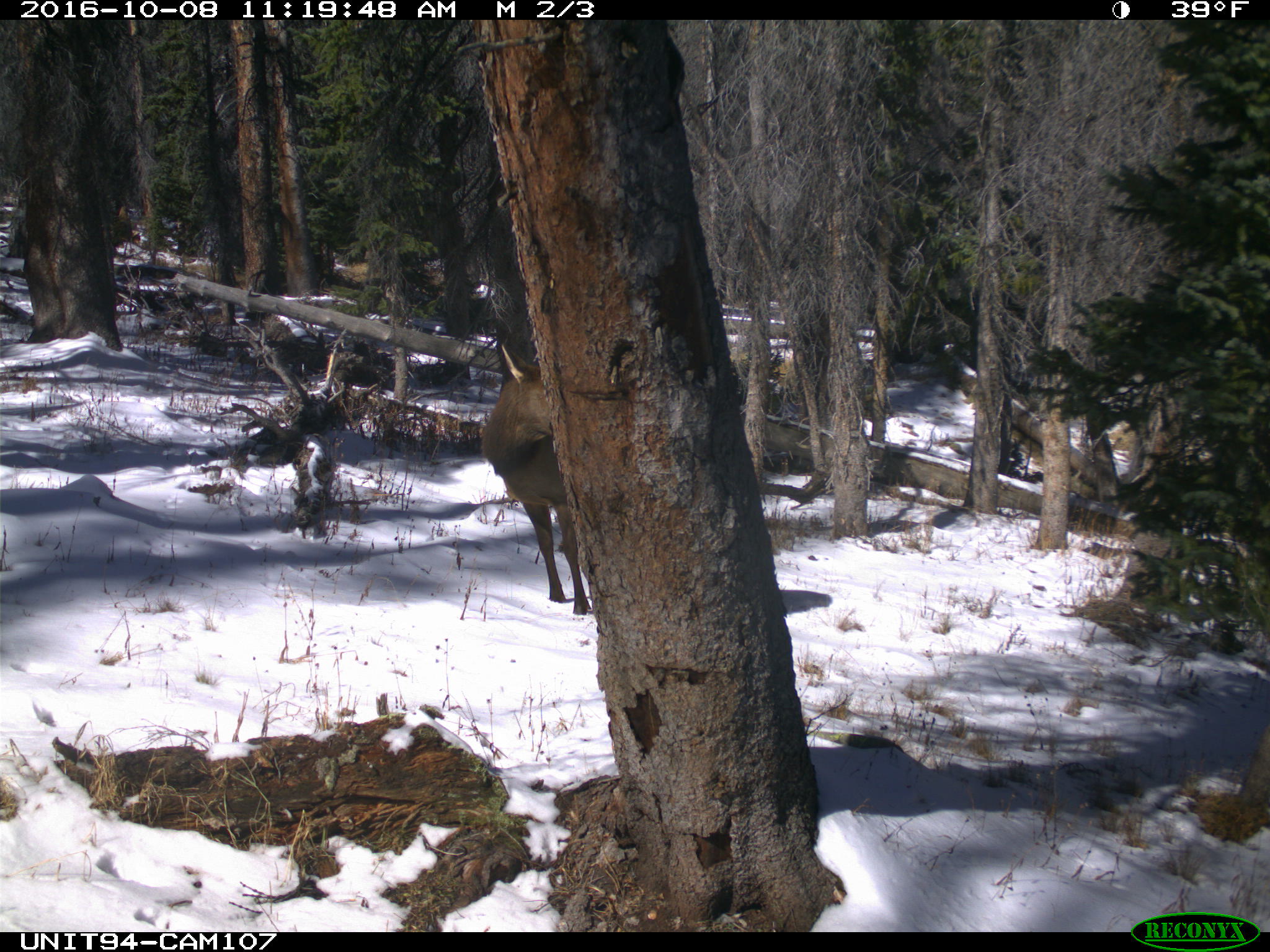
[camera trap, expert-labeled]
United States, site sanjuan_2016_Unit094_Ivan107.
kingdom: Animalia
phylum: Chordata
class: Mammalia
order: Artiodactyla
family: Cervidae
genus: Cervus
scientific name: Cervus elaphus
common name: red deer